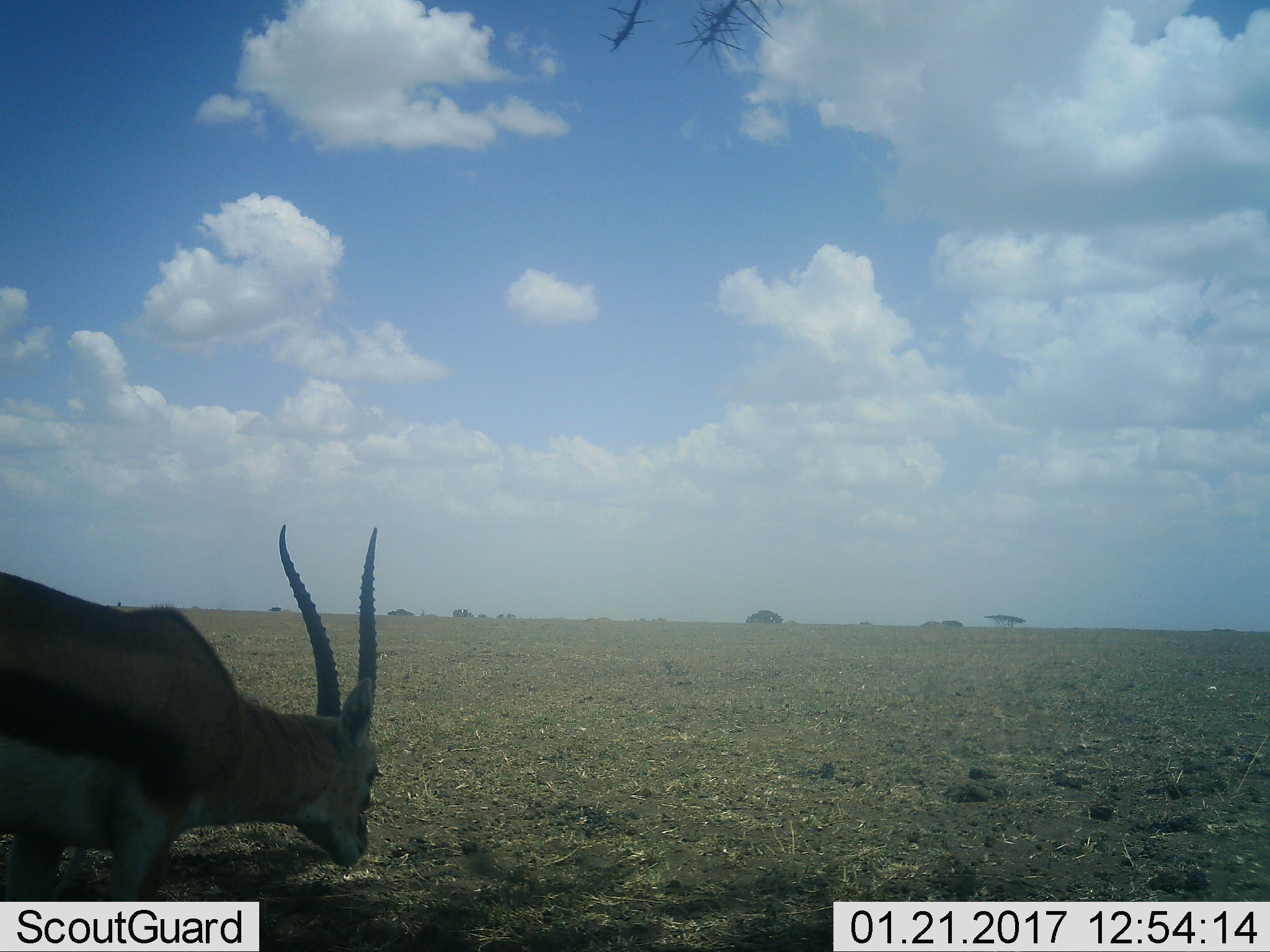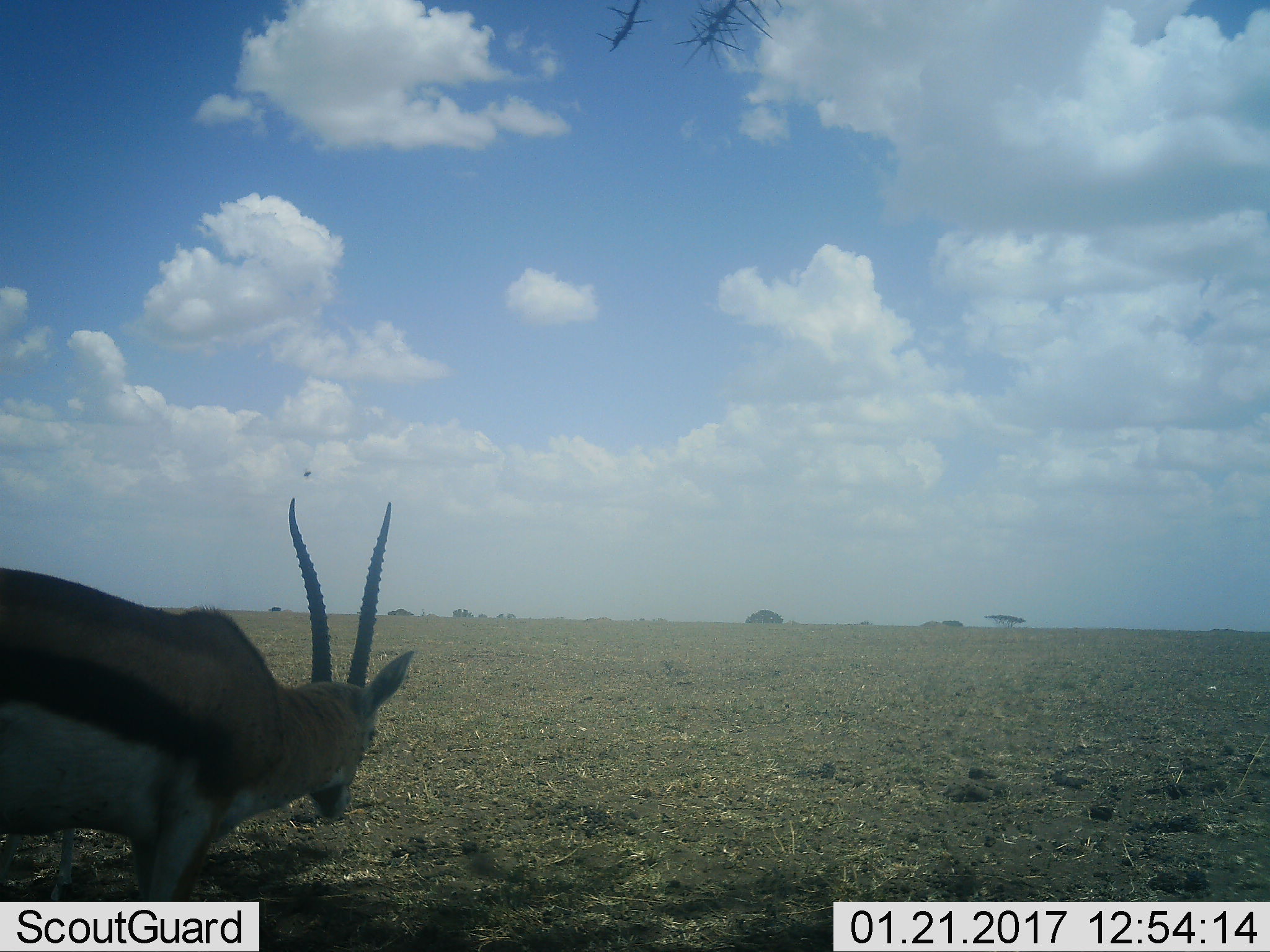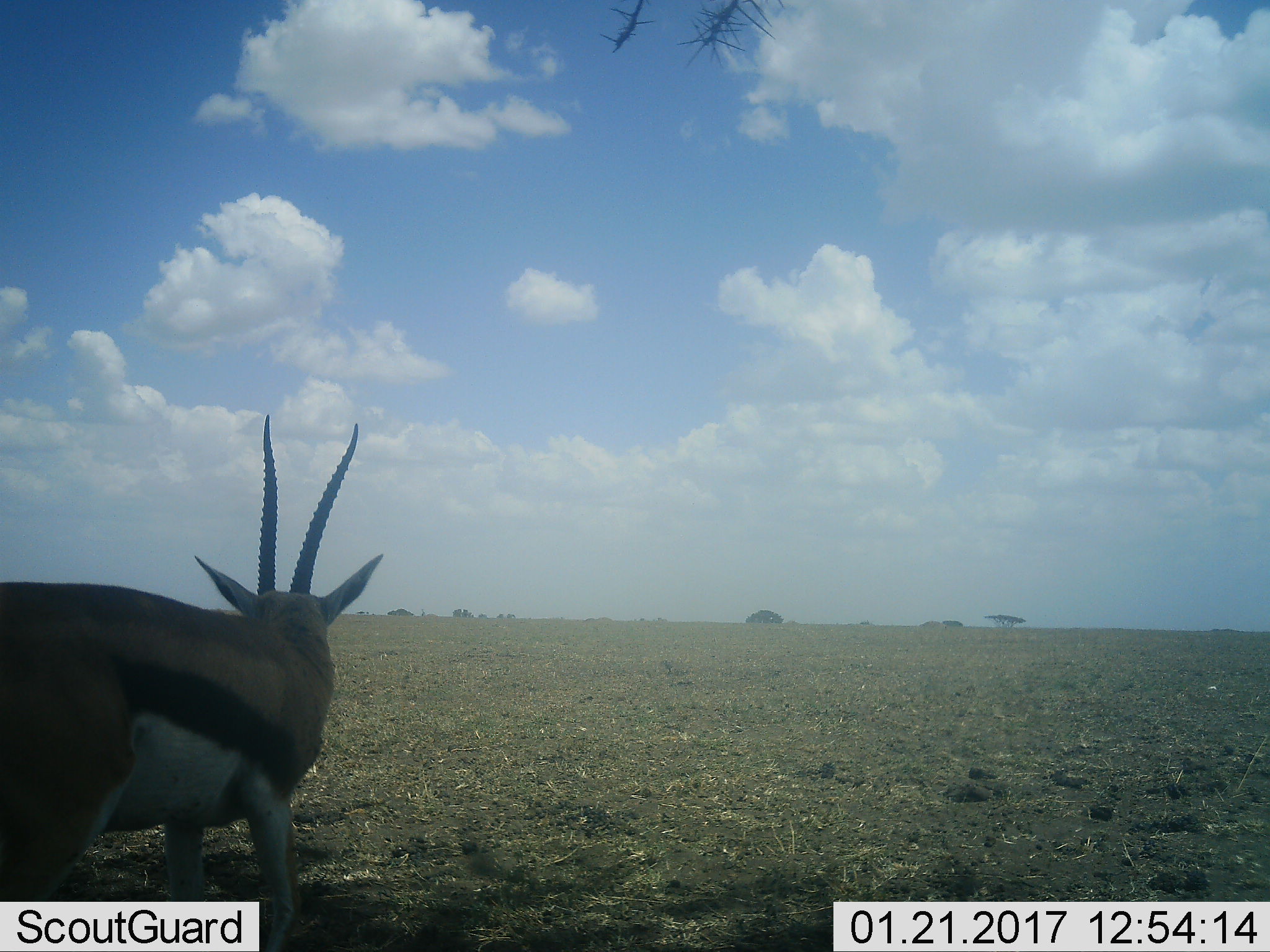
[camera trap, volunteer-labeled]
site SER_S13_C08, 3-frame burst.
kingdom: Animalia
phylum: Chordata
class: Mammalia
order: Artiodactyla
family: Bovidae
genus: Eudorcas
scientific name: Eudorcas thomsonii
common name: thomson's gazelle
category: gazellethomsons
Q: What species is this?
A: Gazellethomsons (thomson's gazelle) (Eudorcas thomsonii).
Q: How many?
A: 1.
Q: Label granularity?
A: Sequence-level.